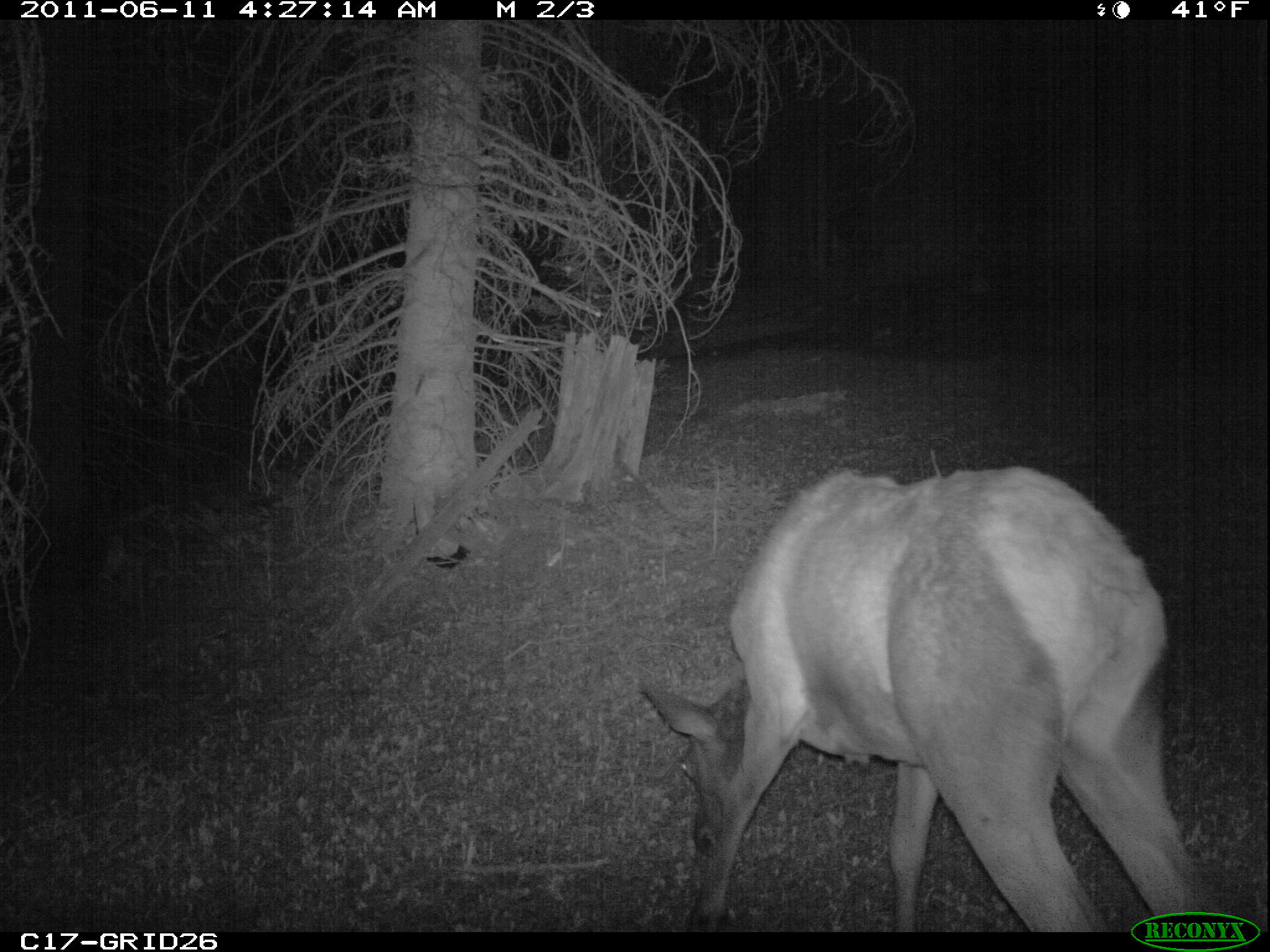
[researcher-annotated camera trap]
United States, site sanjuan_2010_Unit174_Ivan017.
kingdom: Animalia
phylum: Chordata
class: Mammalia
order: Artiodactyla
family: Cervidae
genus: Cervus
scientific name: Cervus elaphus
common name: red deer